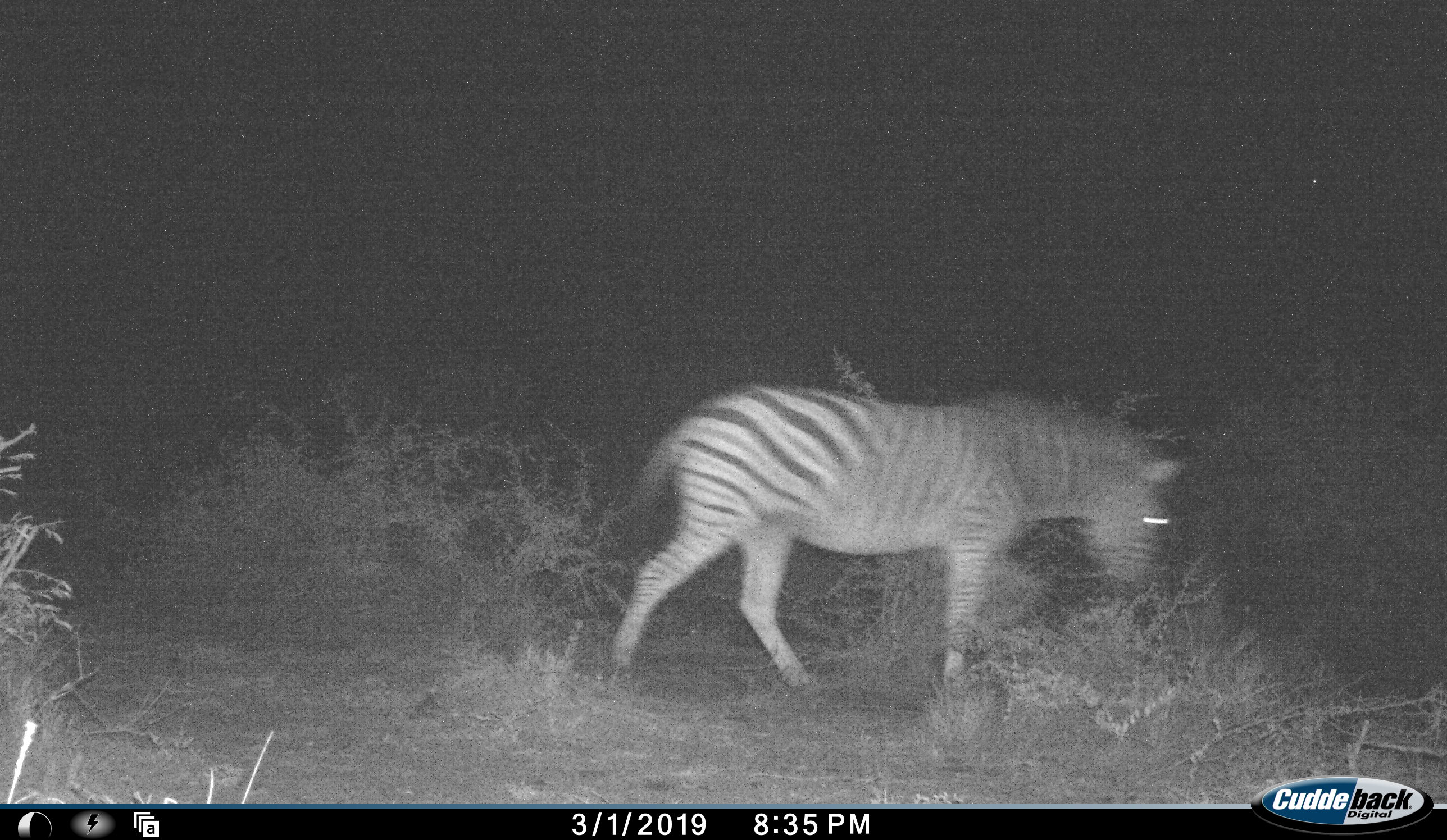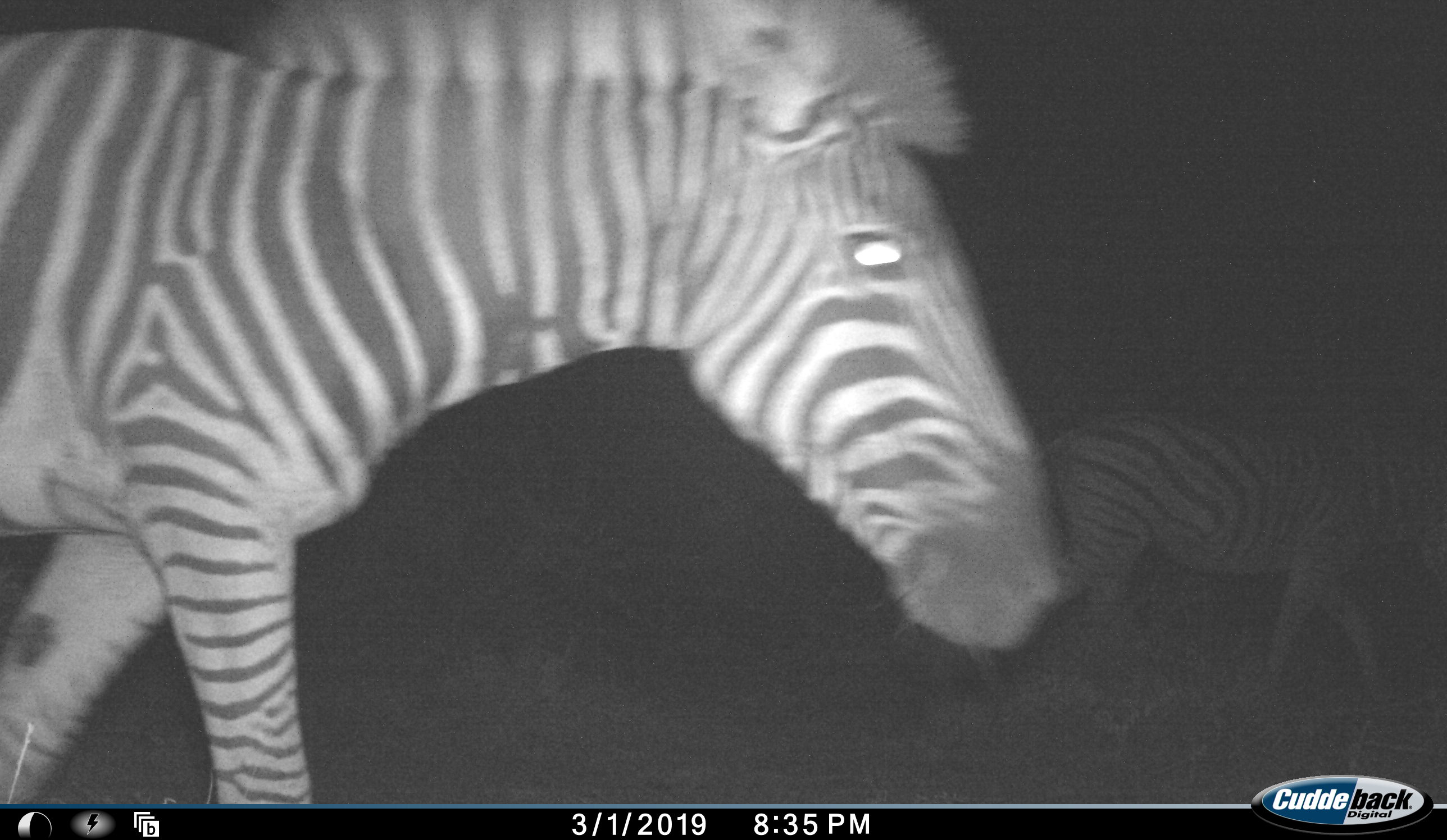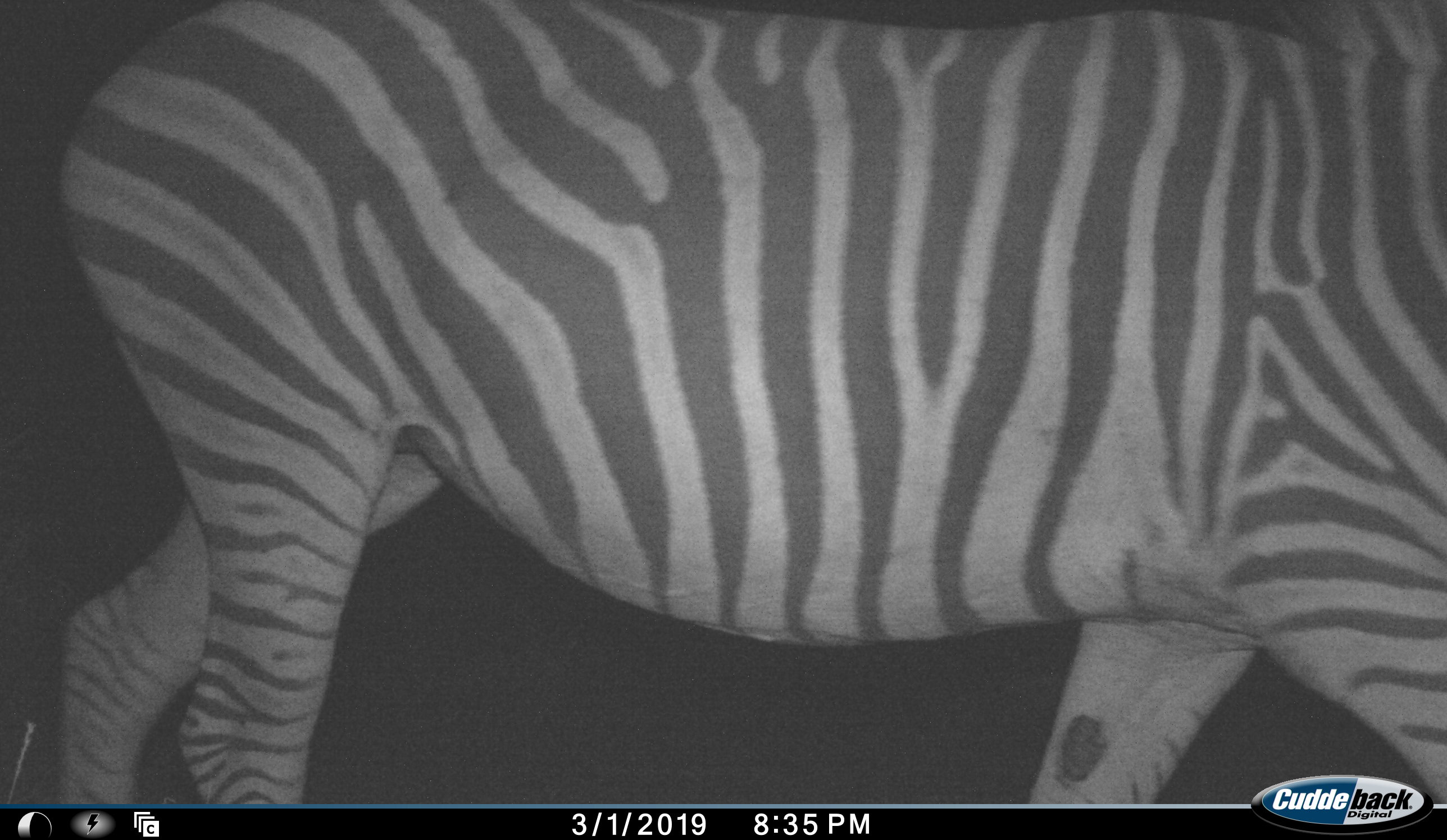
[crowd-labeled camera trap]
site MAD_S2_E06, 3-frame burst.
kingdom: Animalia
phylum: Chordata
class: Mammalia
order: Perissodactyla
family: Equidae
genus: Equus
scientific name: Equus quagga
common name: plains zebra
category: zebraplains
Zebraplains (plains zebra) (Equus quagga), count 1. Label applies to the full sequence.